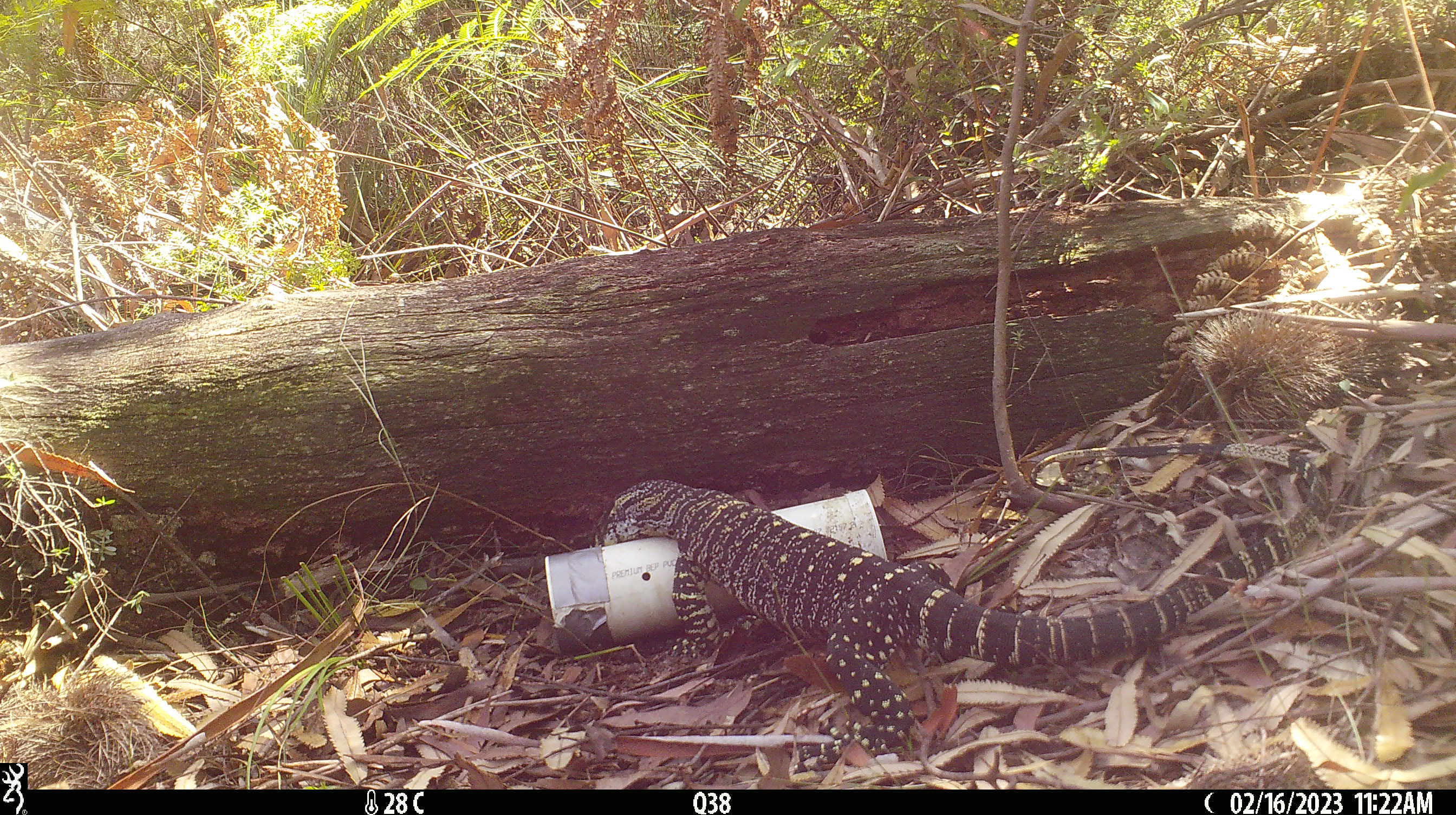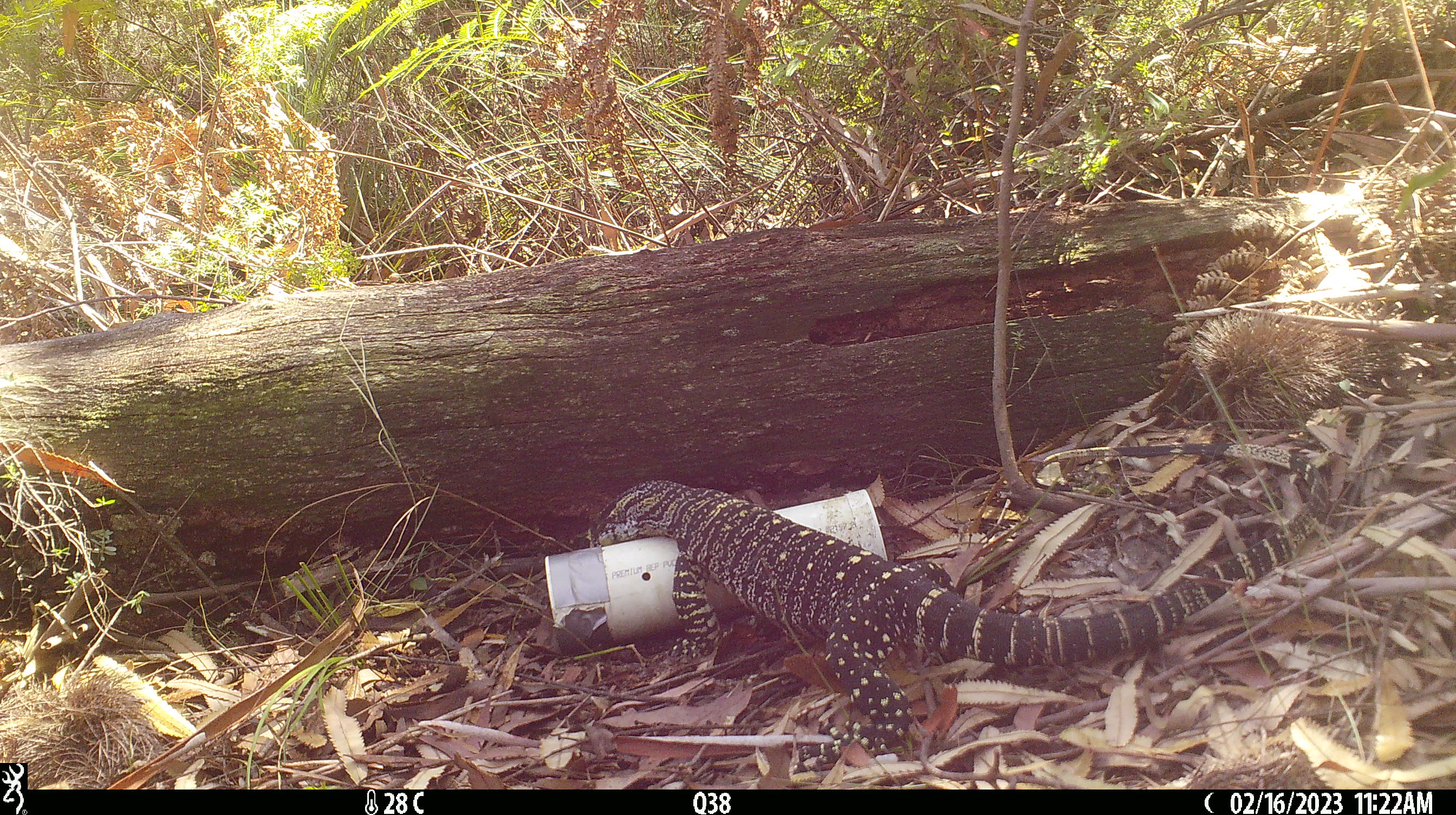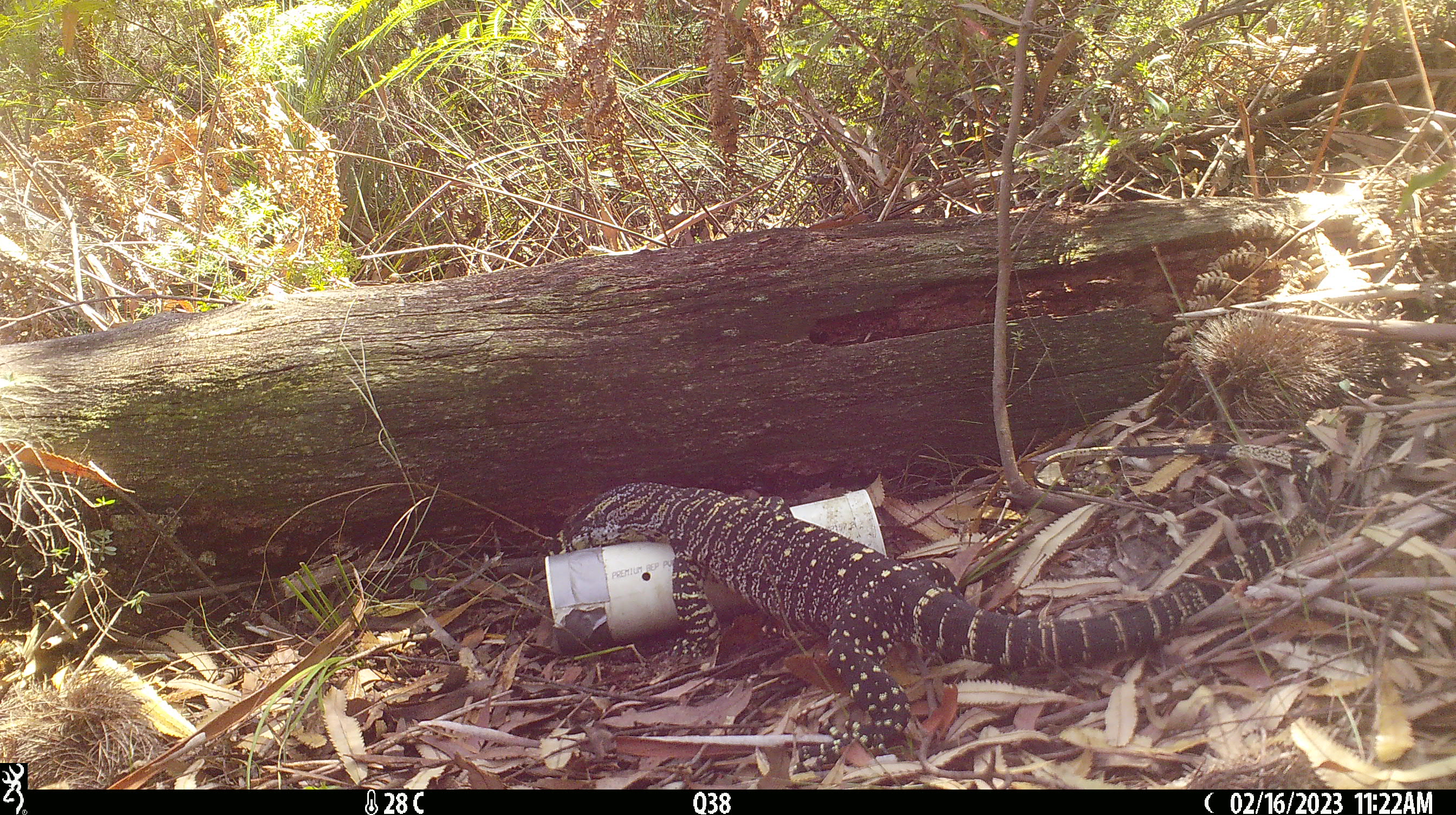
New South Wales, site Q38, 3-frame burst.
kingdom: Animalia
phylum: Chordata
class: Reptilia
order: Squamata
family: Varanidae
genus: Varanus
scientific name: Varanus varius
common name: lace monitor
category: goanna